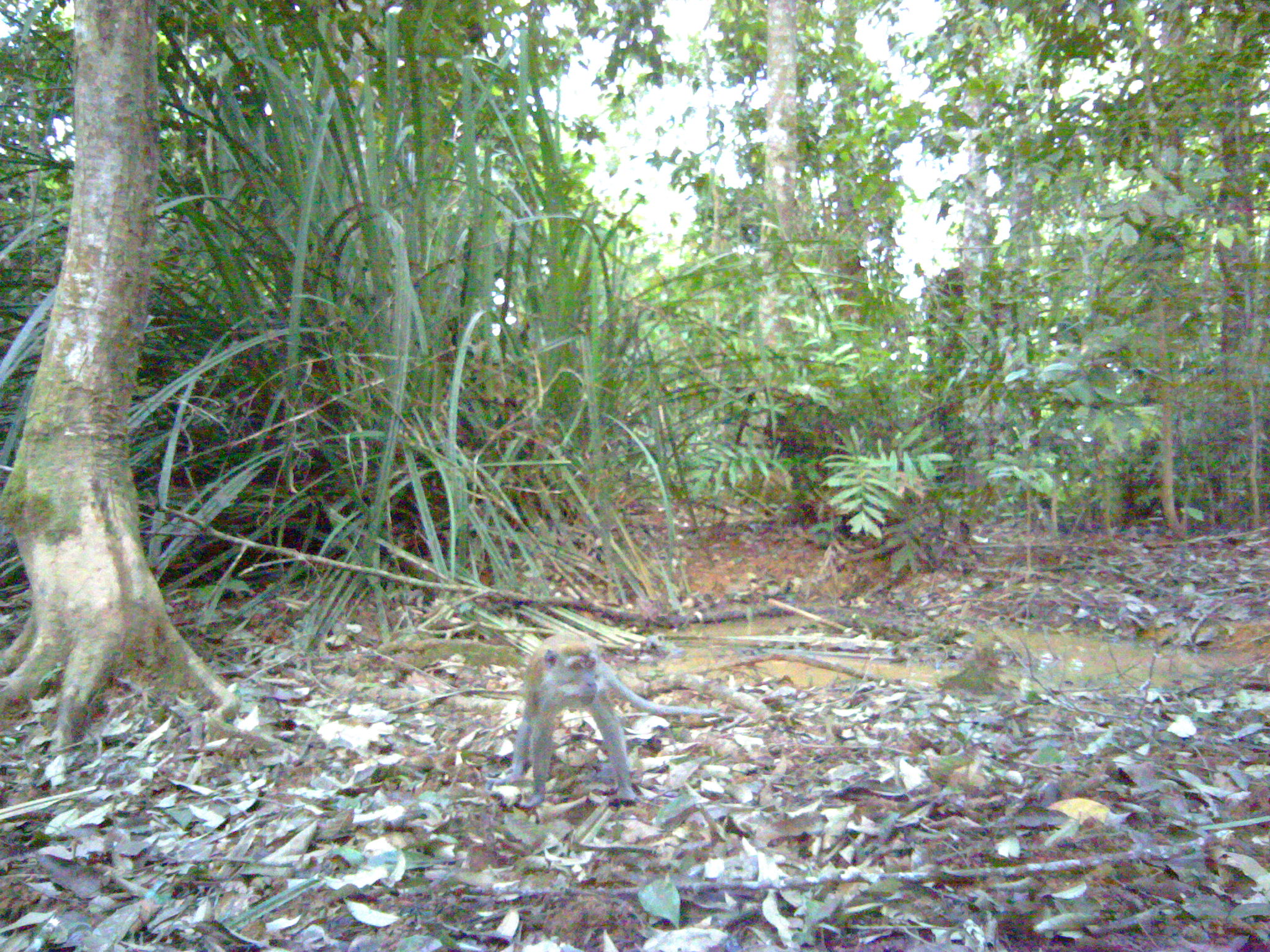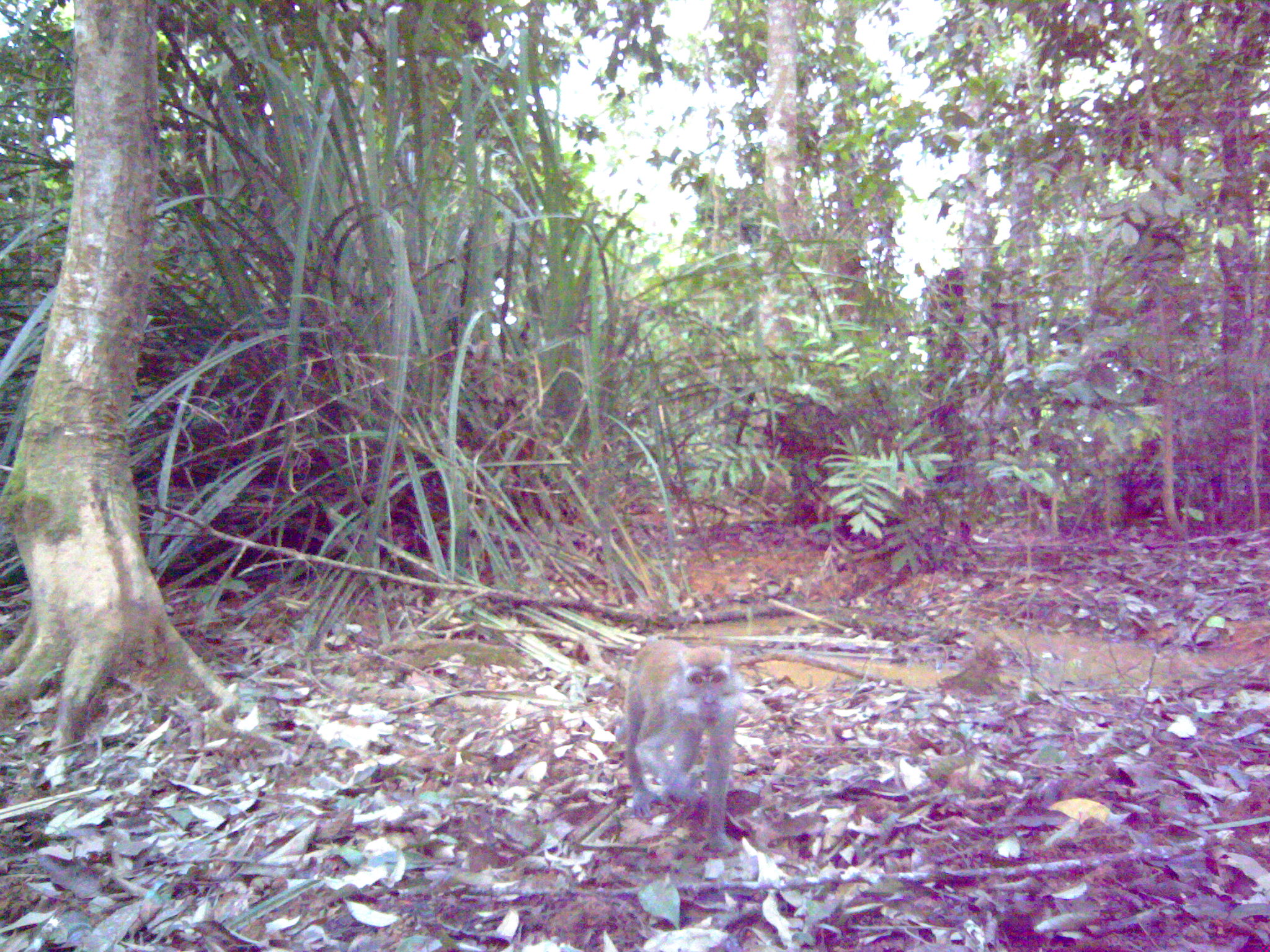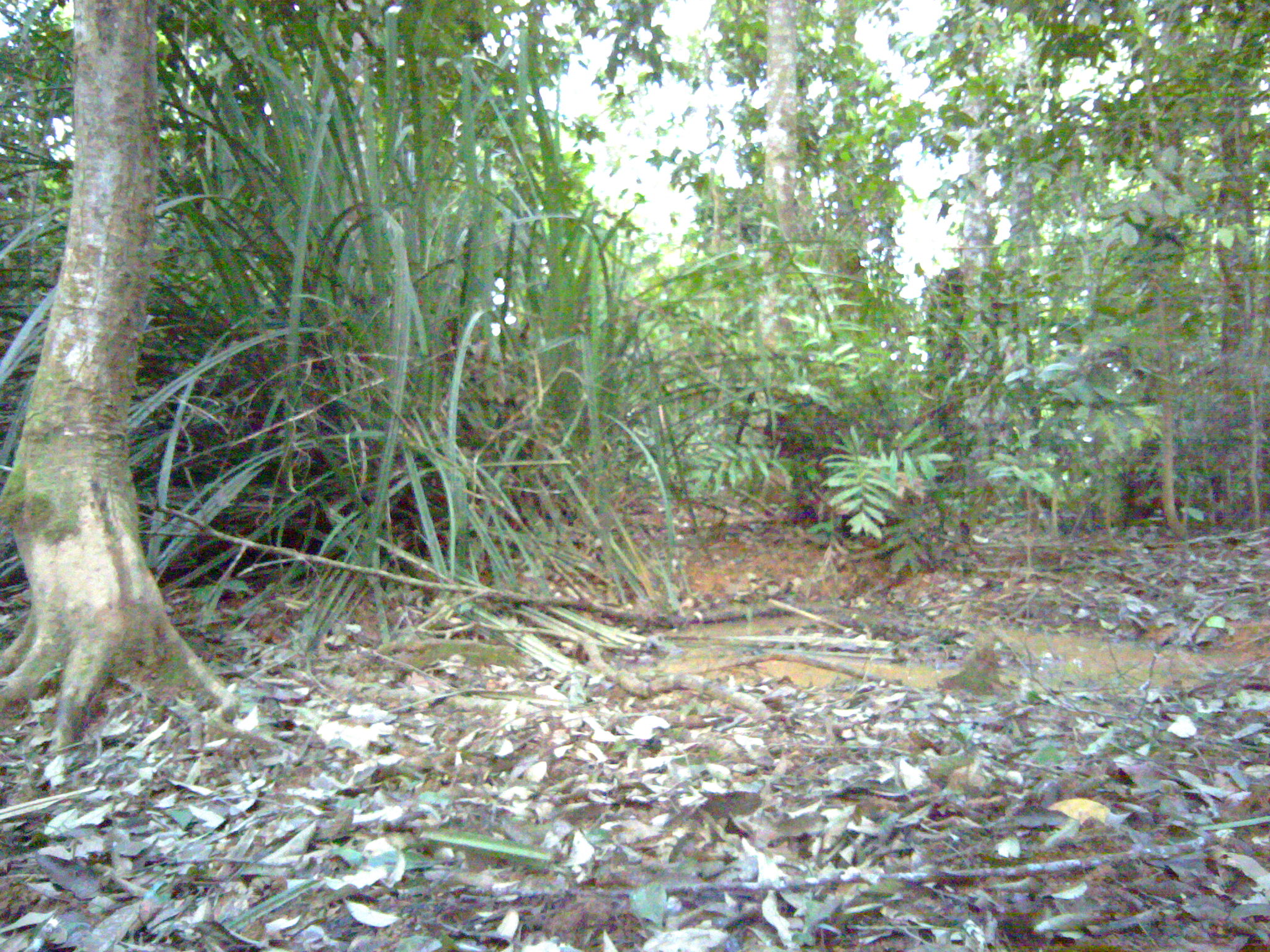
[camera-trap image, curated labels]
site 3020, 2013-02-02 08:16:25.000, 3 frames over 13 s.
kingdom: Animalia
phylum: Chordata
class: Mammalia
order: Primates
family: Cercopithecidae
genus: Macaca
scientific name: Macaca fascicularis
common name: crab-eating macaque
Macaca fascicularis (crab-eating macaque), count 1.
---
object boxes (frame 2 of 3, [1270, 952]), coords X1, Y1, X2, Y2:
macaca fascicularis: 614, 640, 742, 849